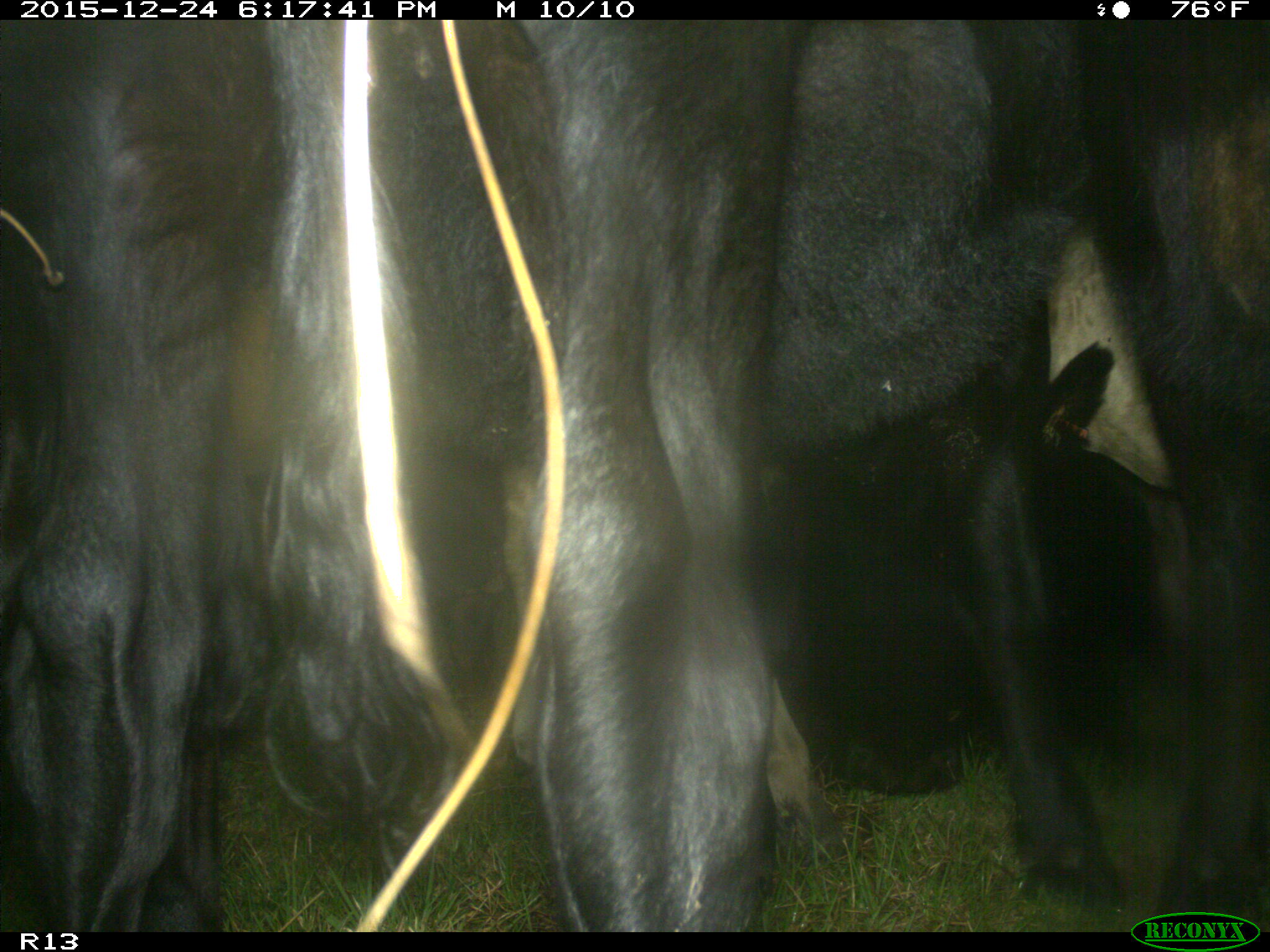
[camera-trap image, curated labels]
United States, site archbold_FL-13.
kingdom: Animalia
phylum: Chordata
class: Mammalia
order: Artiodactyla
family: Bovidae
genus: Bos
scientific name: Bos taurus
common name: domestic cow